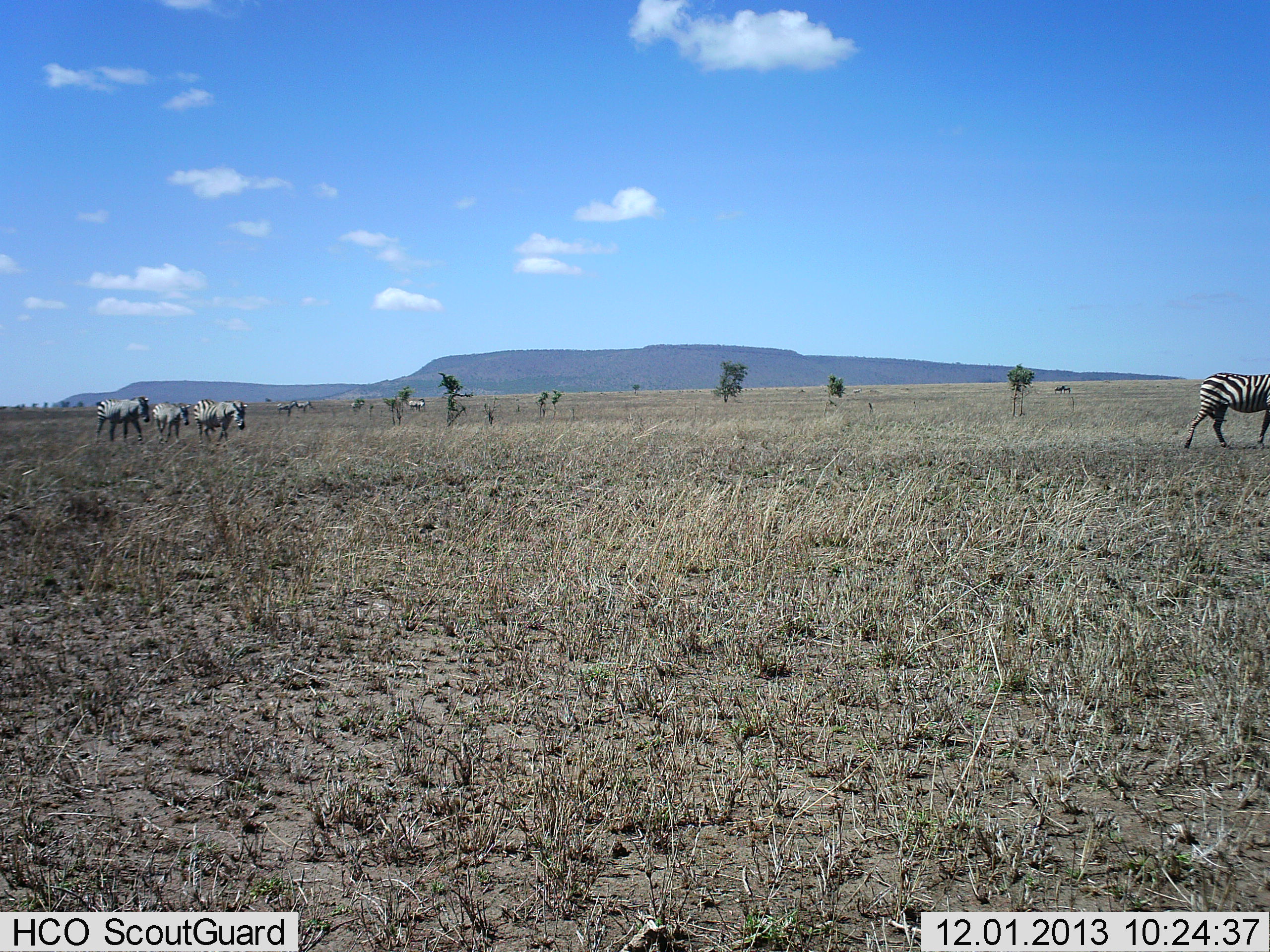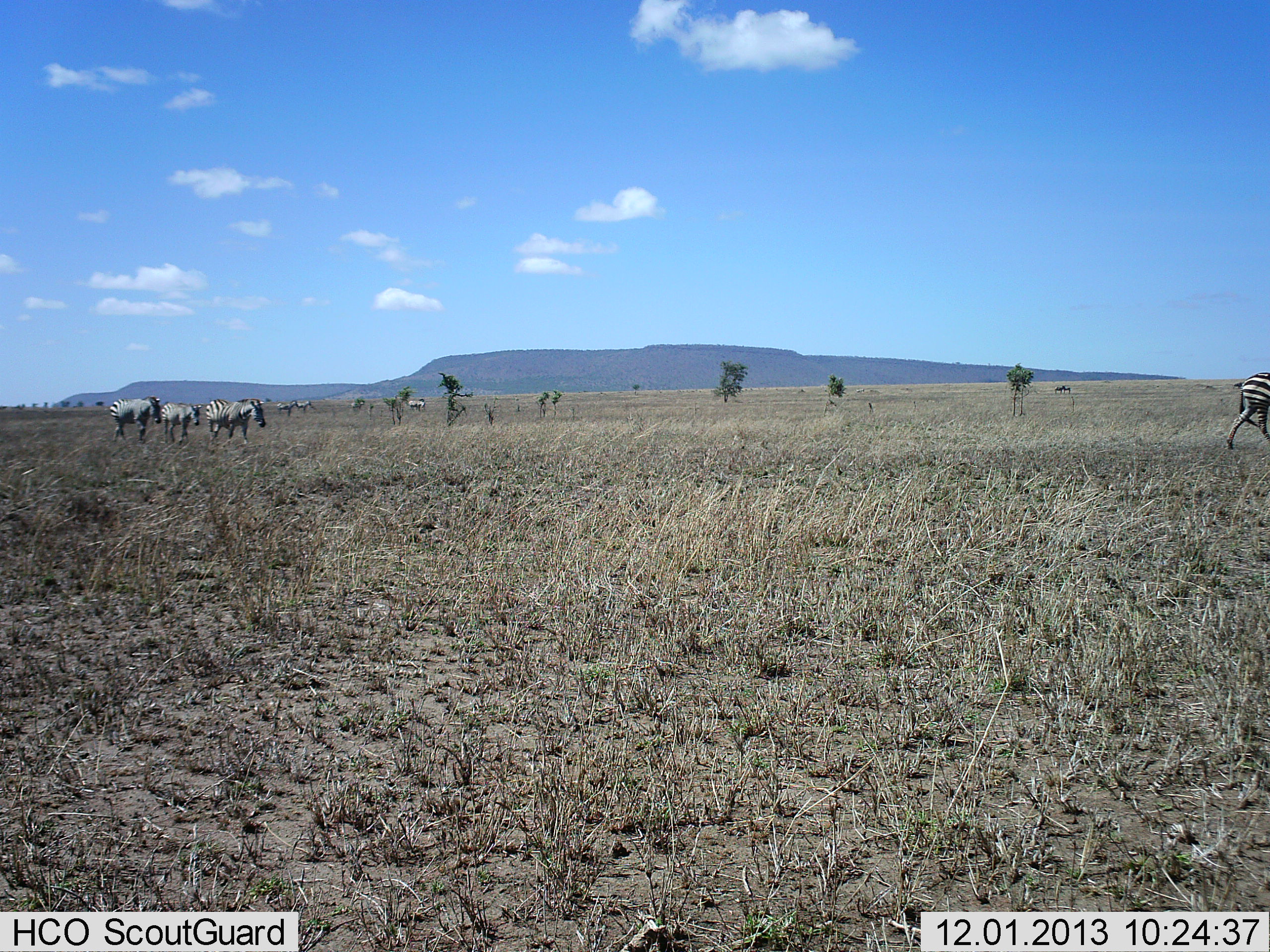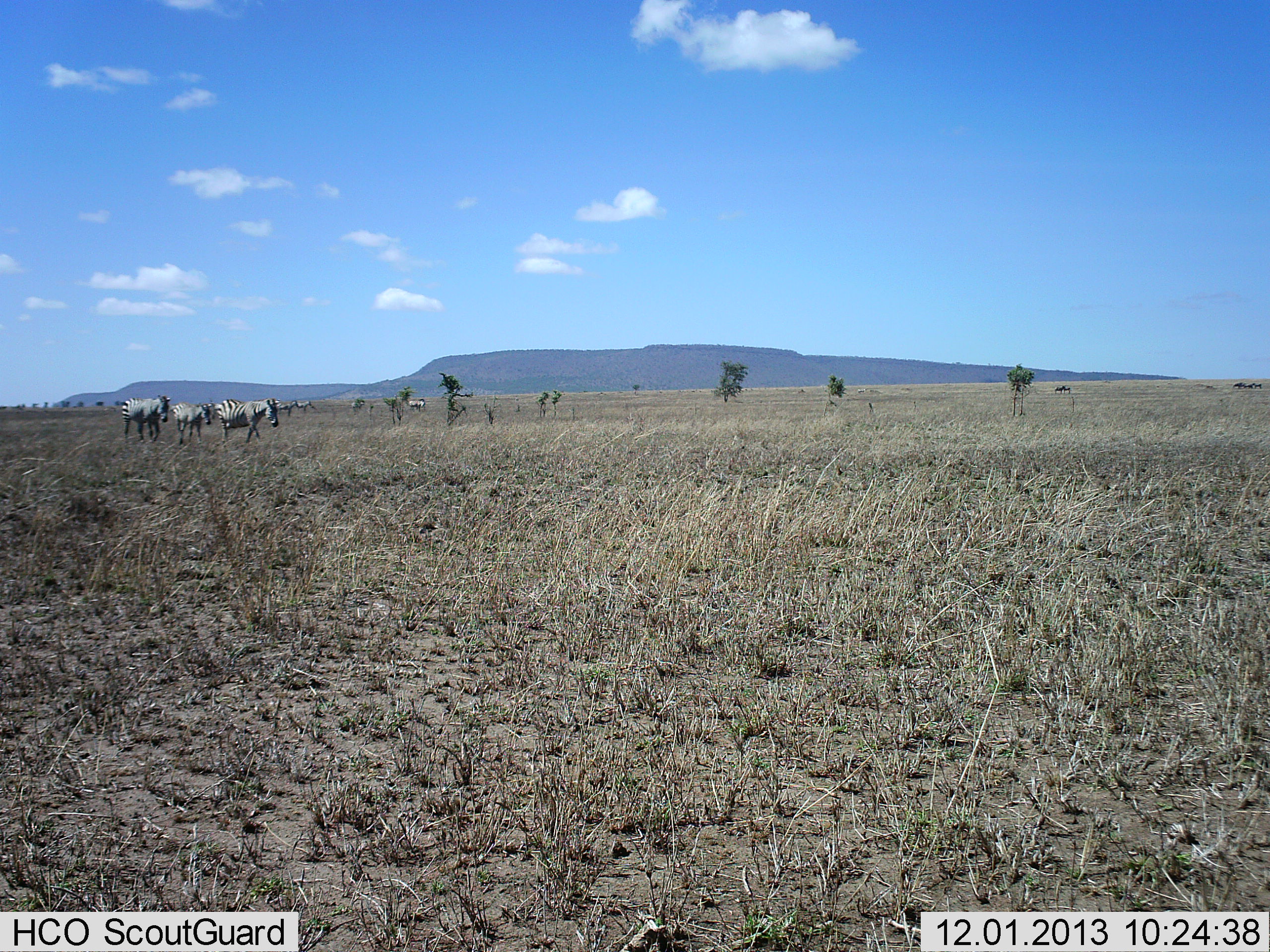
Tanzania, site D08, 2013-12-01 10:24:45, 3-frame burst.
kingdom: Animalia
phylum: Chordata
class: Mammalia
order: Perissodactyla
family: Equidae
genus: Equus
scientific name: Equus quagga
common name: plains zebra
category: zebra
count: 4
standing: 20%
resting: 0%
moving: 100%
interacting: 0%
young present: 10%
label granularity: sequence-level